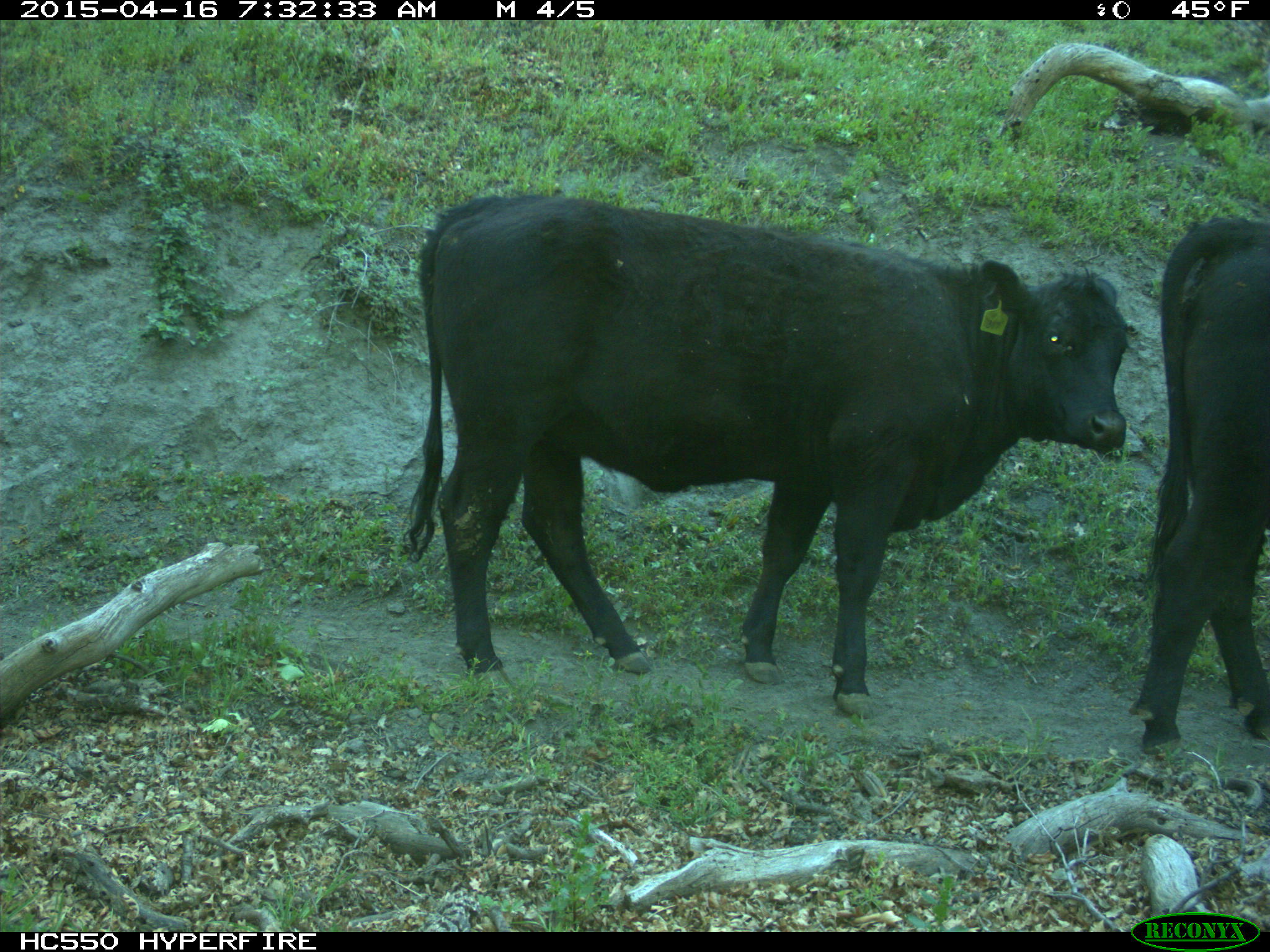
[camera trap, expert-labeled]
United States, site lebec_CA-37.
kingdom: Animalia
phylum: Chordata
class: Mammalia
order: Artiodactyla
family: Bovidae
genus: Bos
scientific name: Bos taurus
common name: domestic cow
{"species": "Bos taurus (domestic cow)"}